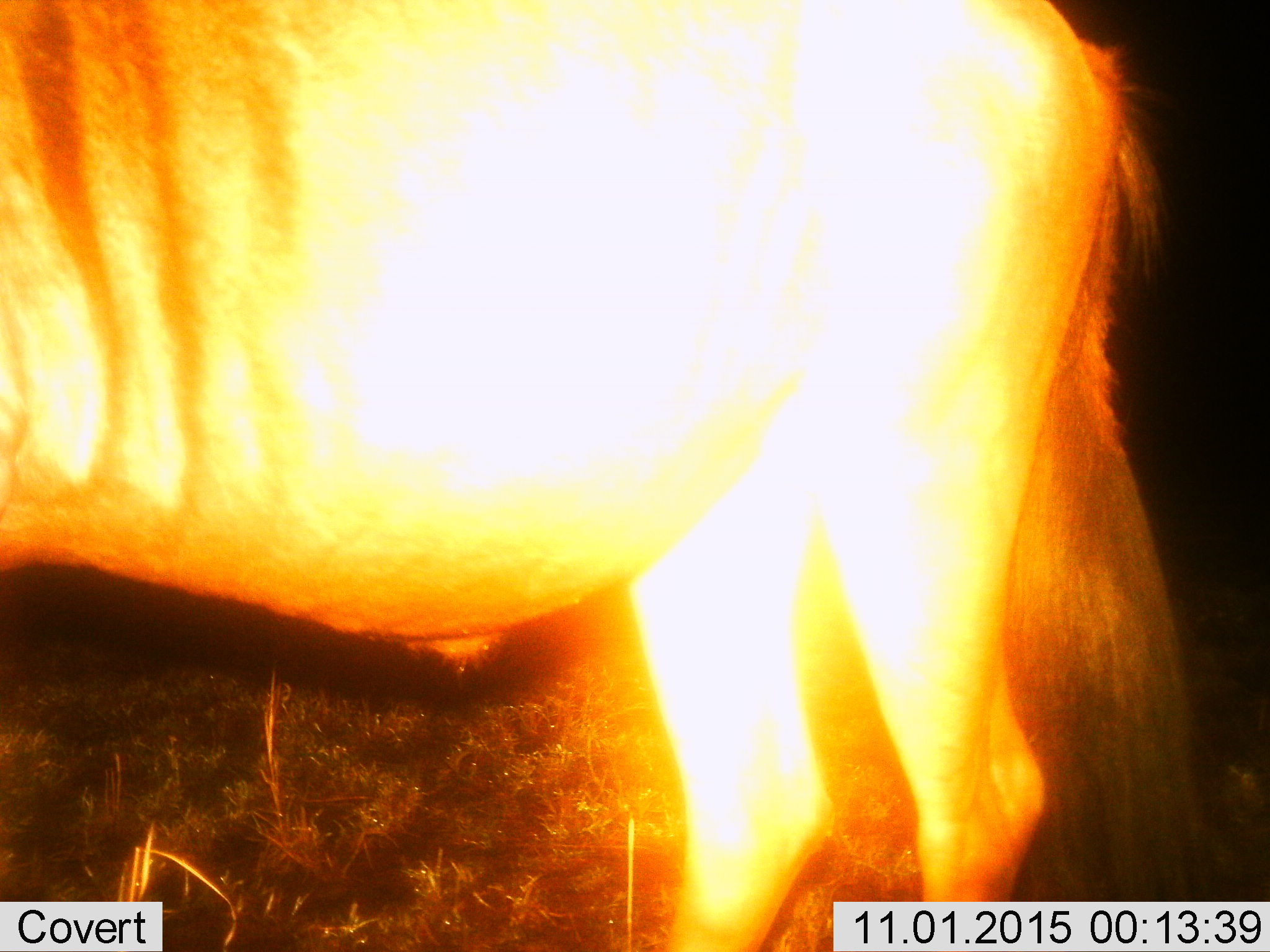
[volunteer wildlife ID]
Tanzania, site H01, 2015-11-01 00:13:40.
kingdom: Animalia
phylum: Chordata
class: Mammalia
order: Artiodactyla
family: Bovidae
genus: Connochaetes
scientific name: Connochaetes taurinus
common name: blue wildebeest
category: wildebeest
Wildebeest (blue wildebeest) (Connochaetes taurinus), count 1. Behavior (volunteer vote fractions): standing 100%, resting 0%, moving 0%, interacting 0%. Young present (vote fraction): 0%. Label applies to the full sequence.